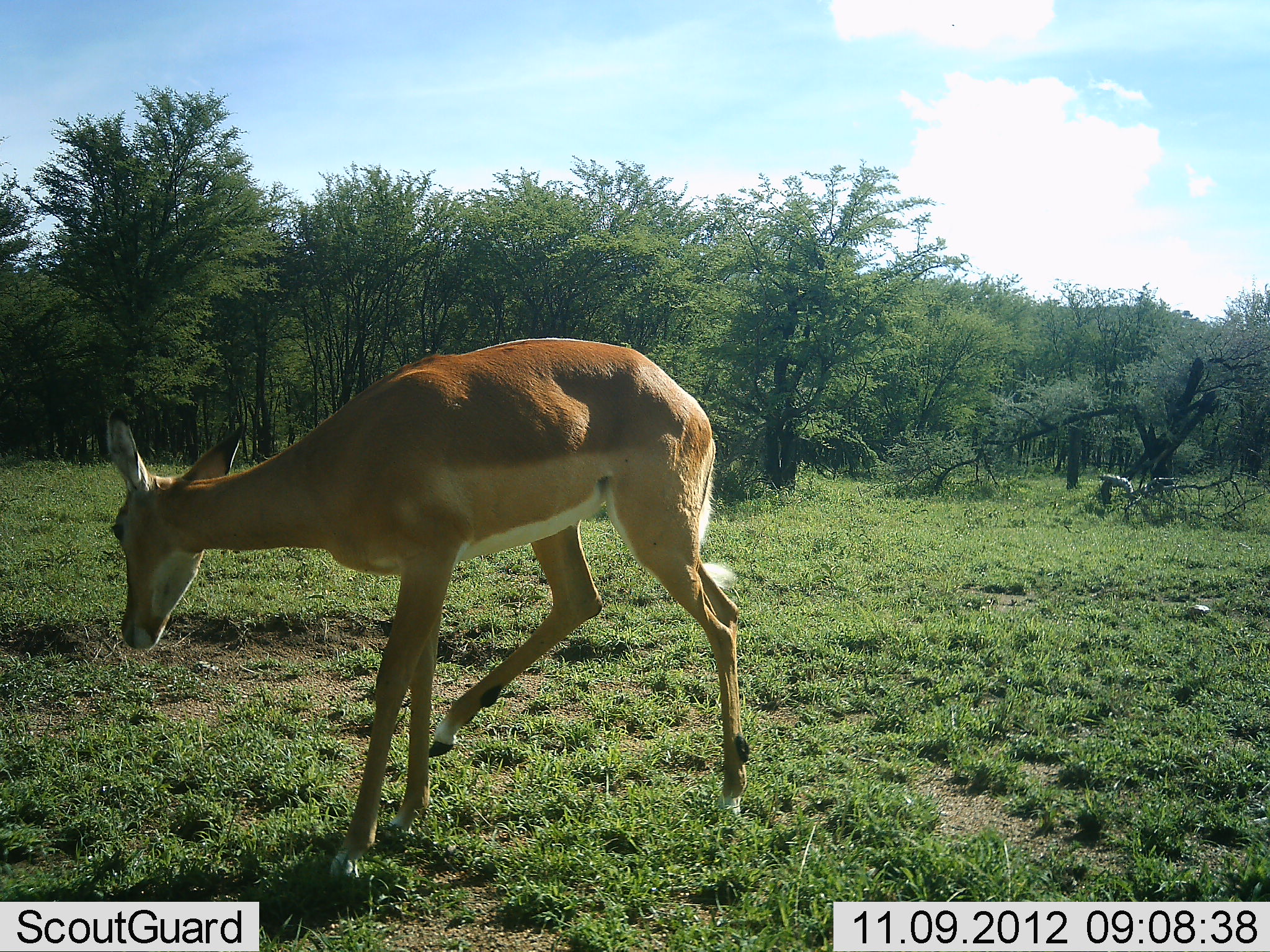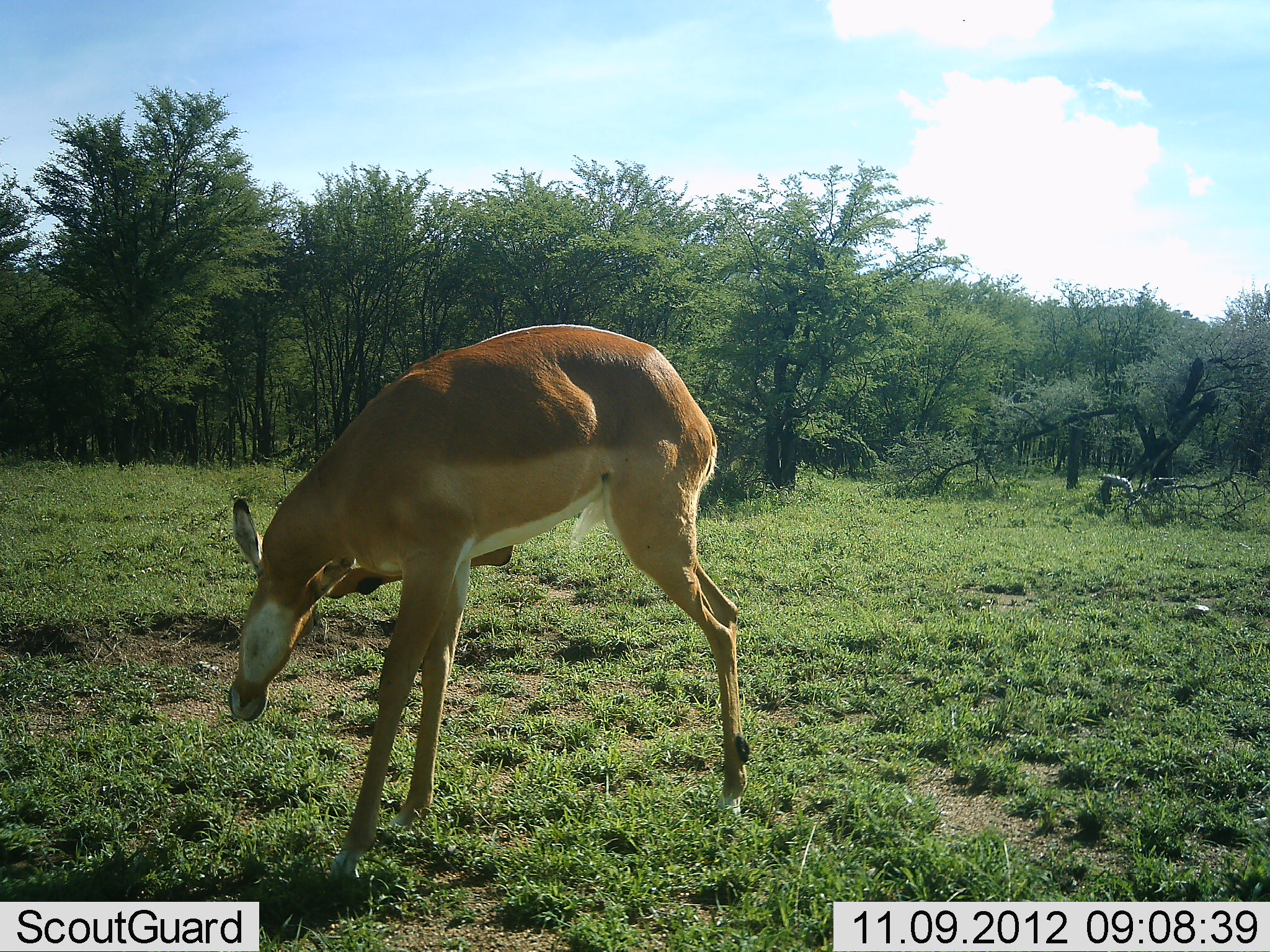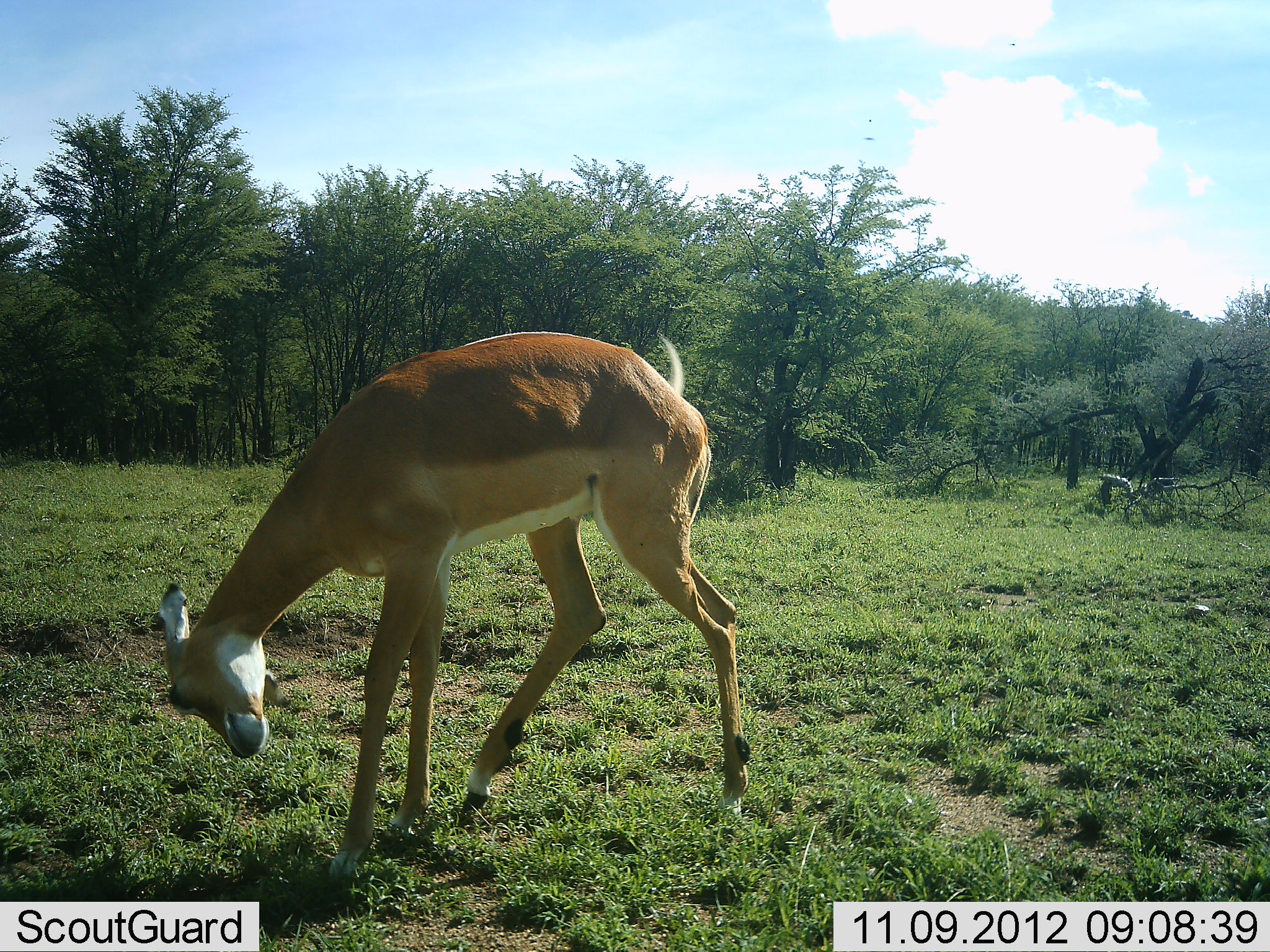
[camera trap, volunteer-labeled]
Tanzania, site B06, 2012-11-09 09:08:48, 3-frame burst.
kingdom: Animalia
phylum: Chordata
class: Mammalia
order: Artiodactyla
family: Bovidae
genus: Aepyceros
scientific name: Aepyceros melampus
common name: impala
Impala (Aepyceros melampus), count 1. Behavior (volunteer vote fractions): standing 70%, resting 0%, moving 30%, interacting 0%. Young present (vote fraction): 0%. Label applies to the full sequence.